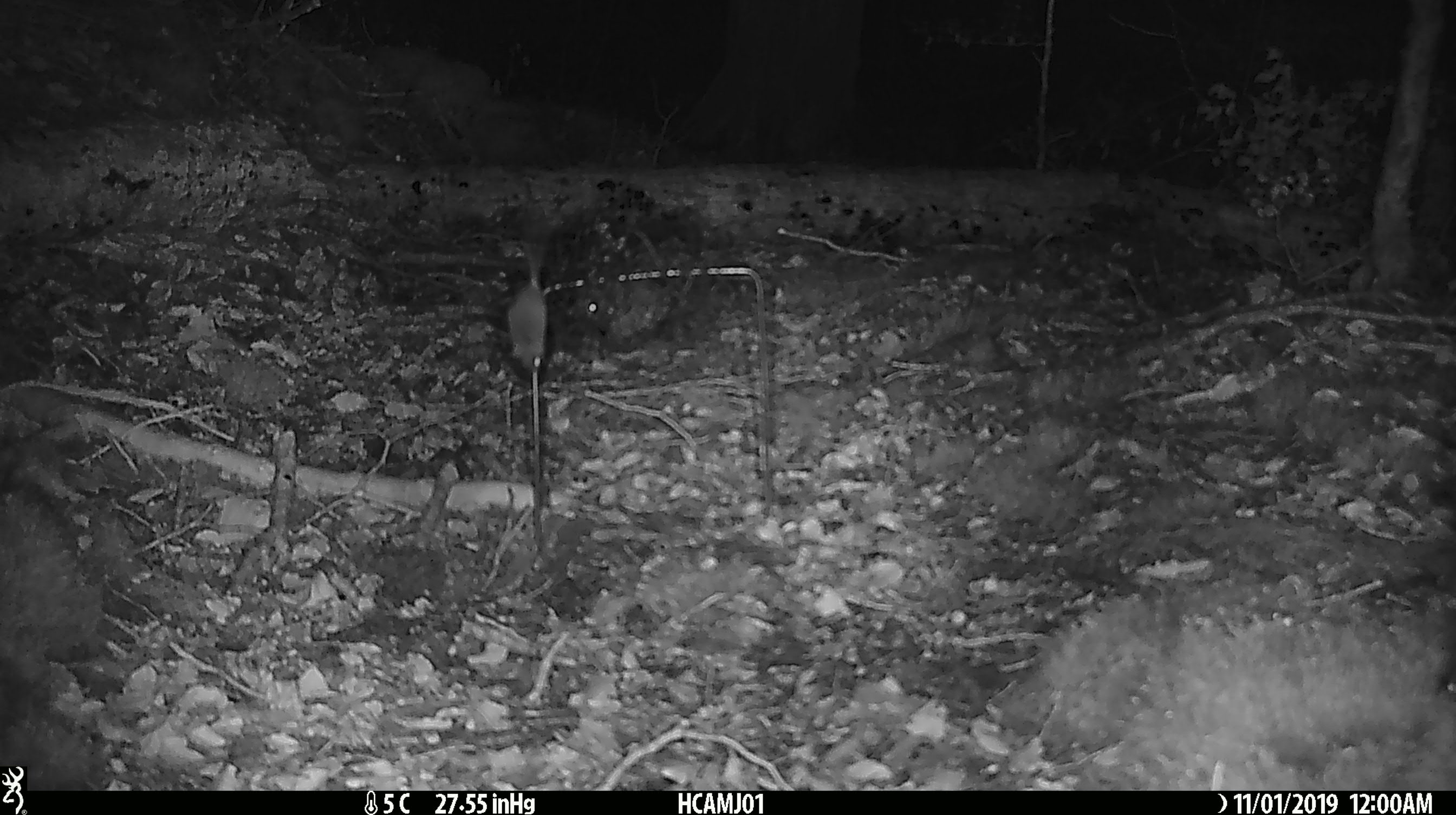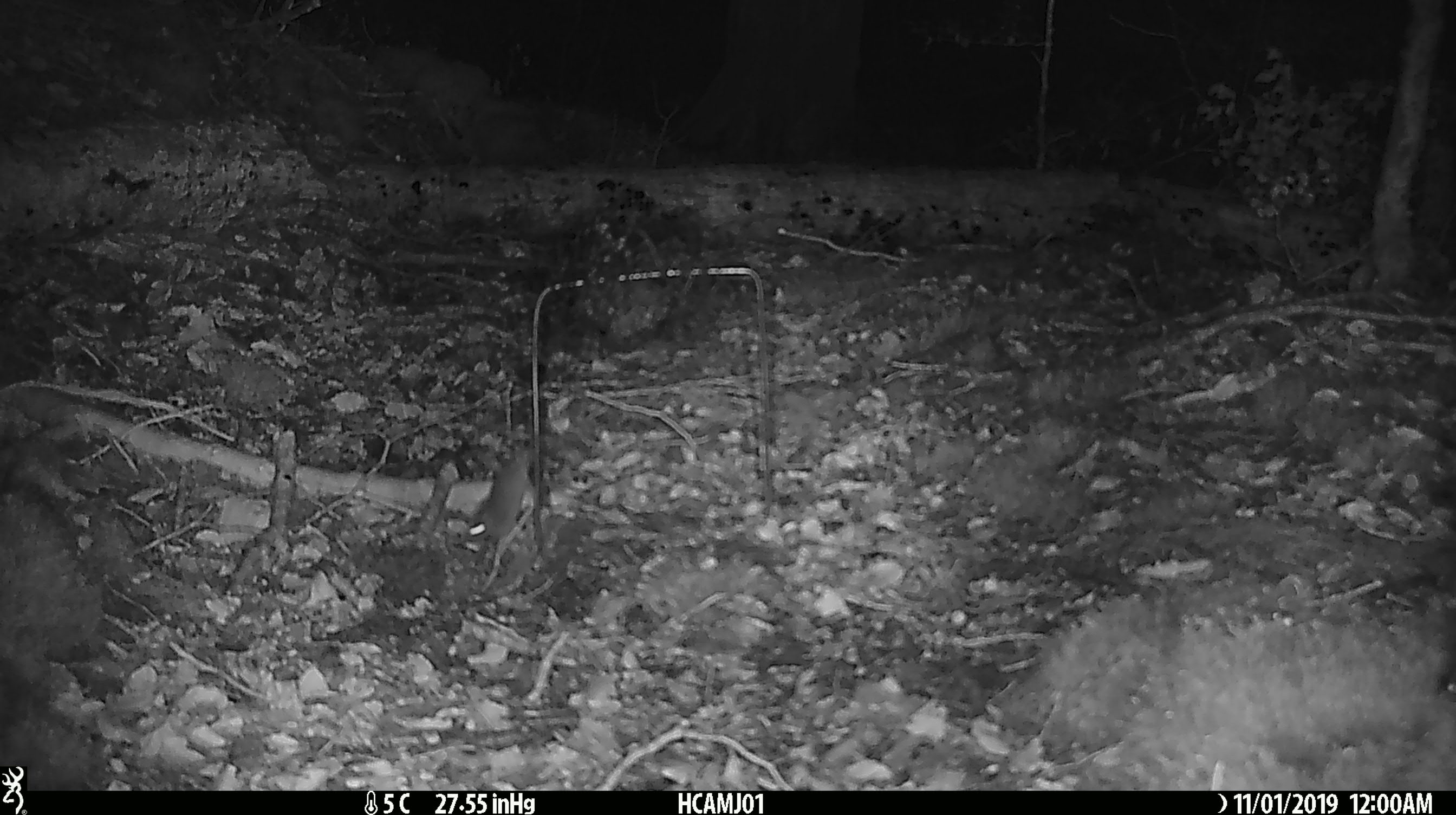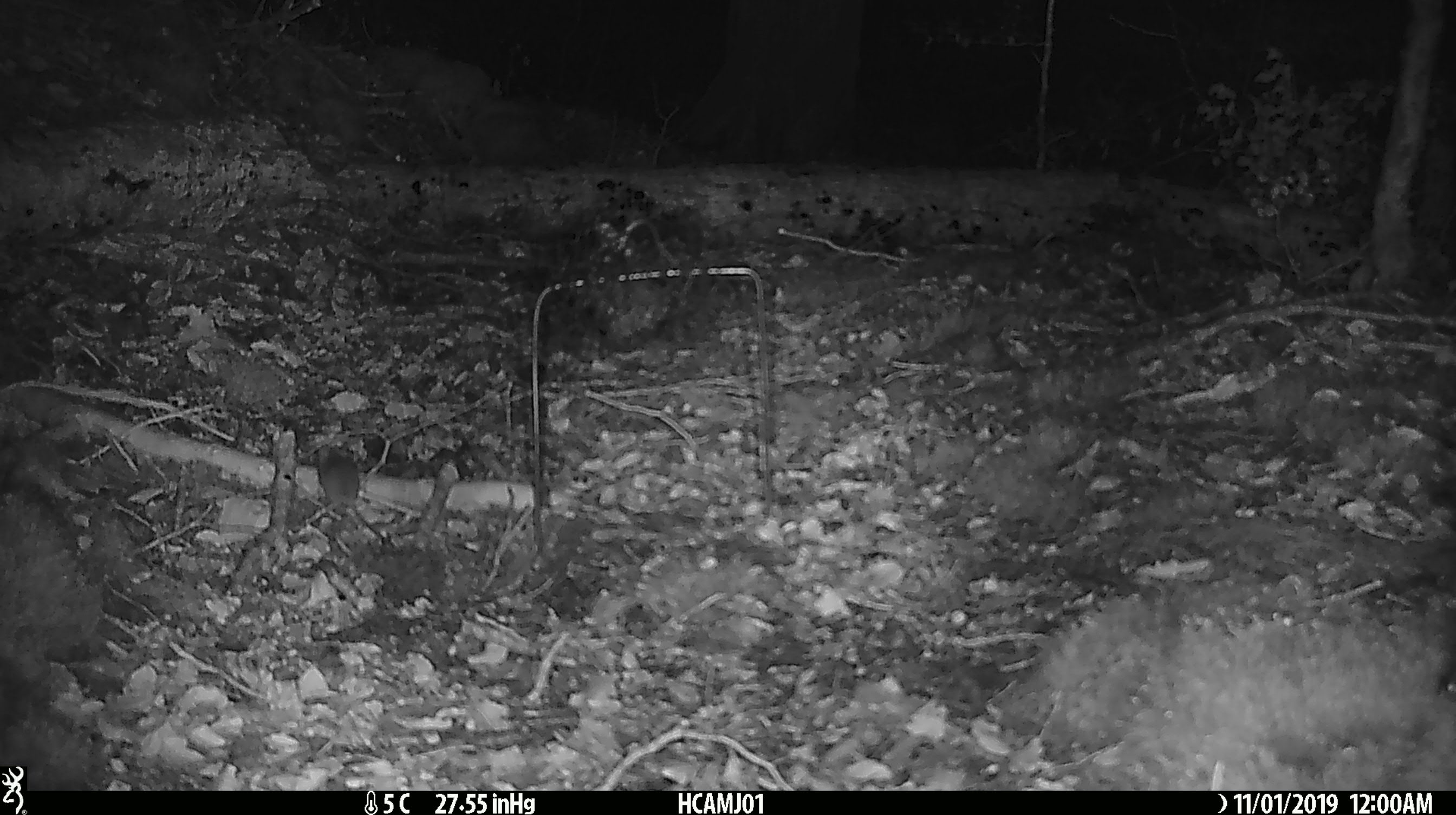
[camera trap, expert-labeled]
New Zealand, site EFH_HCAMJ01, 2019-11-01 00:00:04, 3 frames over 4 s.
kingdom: Animalia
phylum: Chordata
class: Mammalia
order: Rodentia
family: Muridae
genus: Mus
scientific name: Mus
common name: mouse